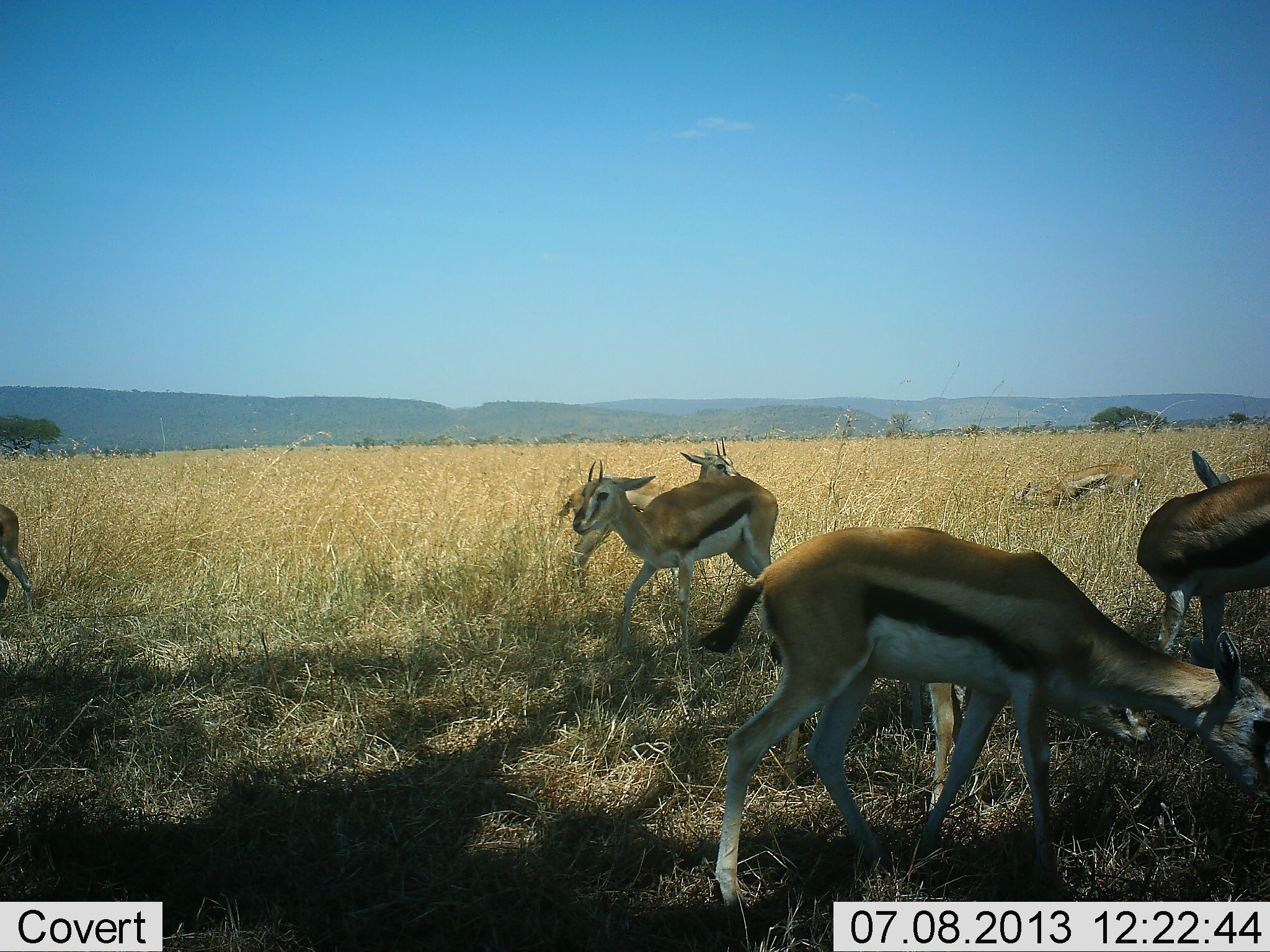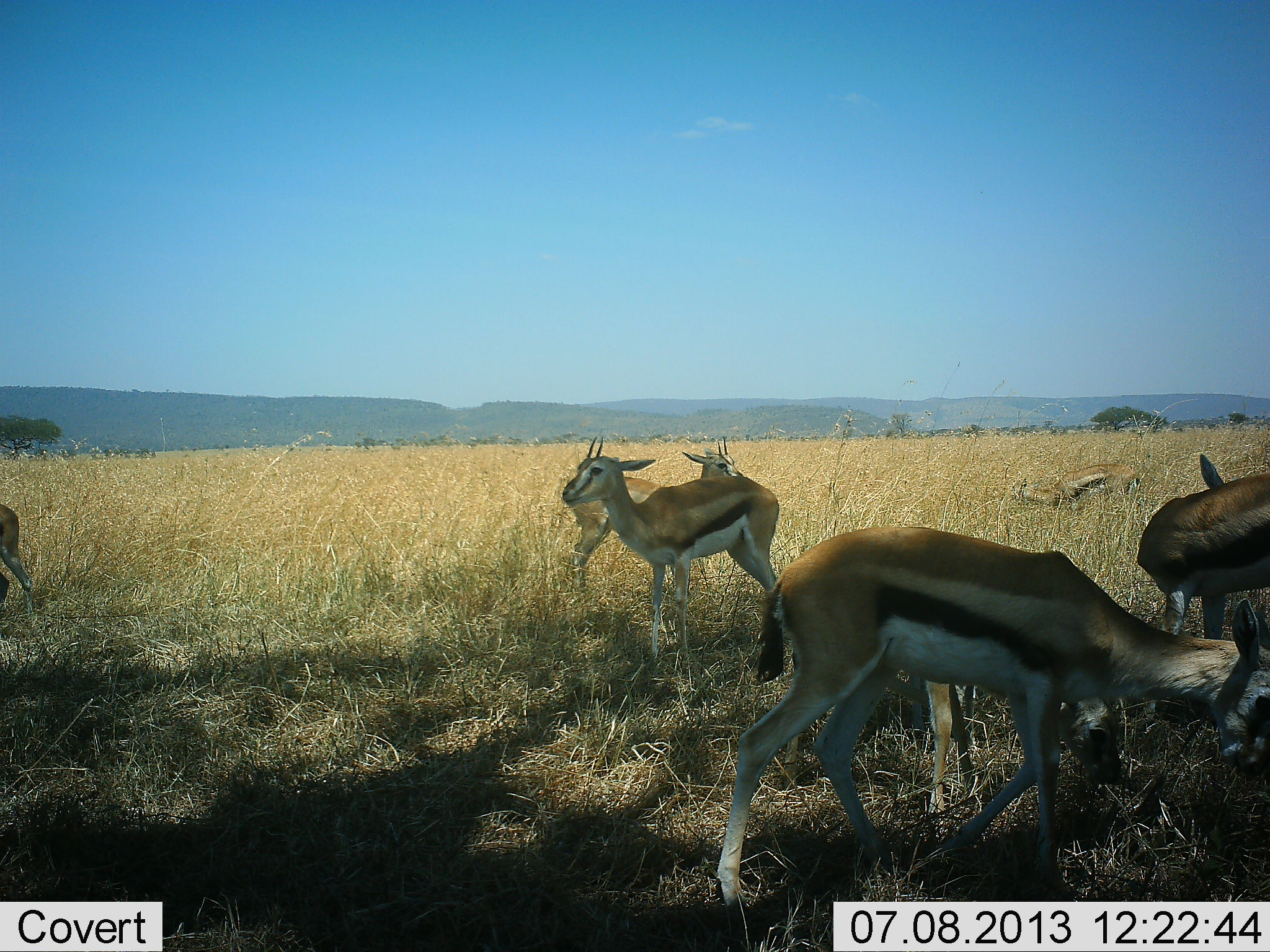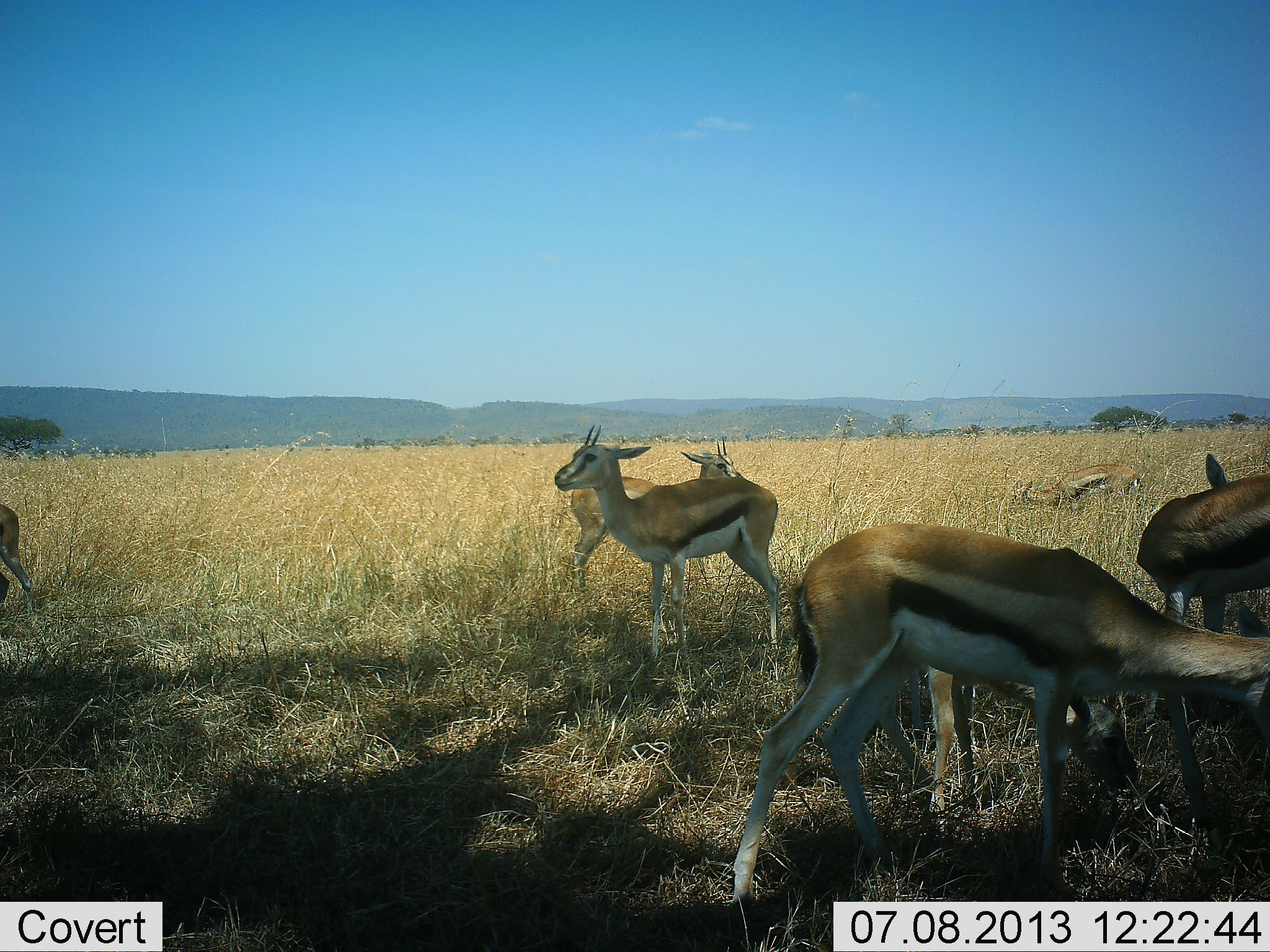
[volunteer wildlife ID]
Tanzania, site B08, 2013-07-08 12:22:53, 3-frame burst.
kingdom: Animalia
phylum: Chordata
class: Mammalia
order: Artiodactyla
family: Bovidae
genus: Eudorcas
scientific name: Eudorcas thomsonii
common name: thomson's gazelle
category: gazellethomsons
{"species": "gazellethomsons (thomson's gazelle) (Eudorcas thomsonii)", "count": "7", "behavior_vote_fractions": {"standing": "95%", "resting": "10%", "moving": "5%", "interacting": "0%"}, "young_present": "10%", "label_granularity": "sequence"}